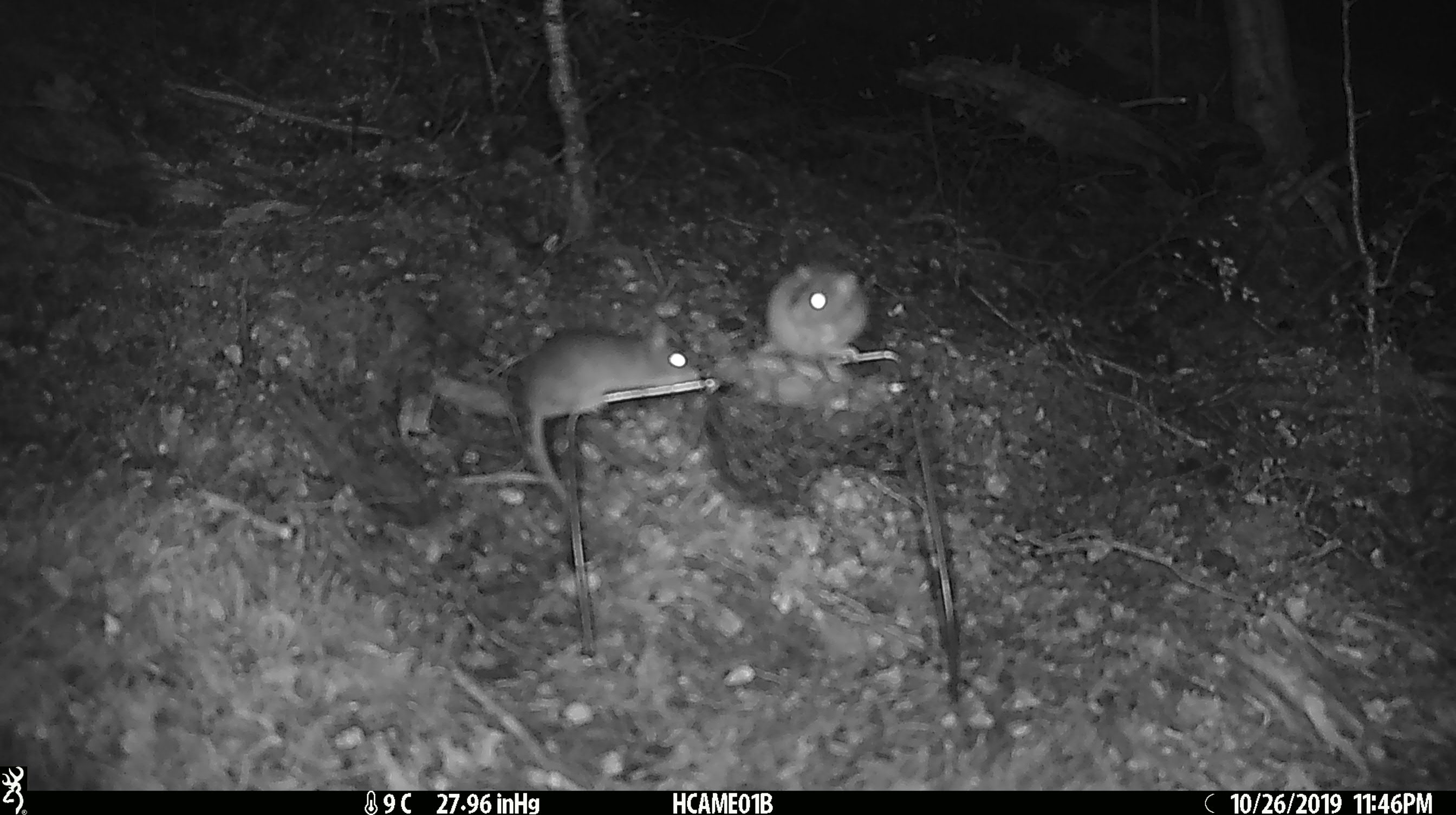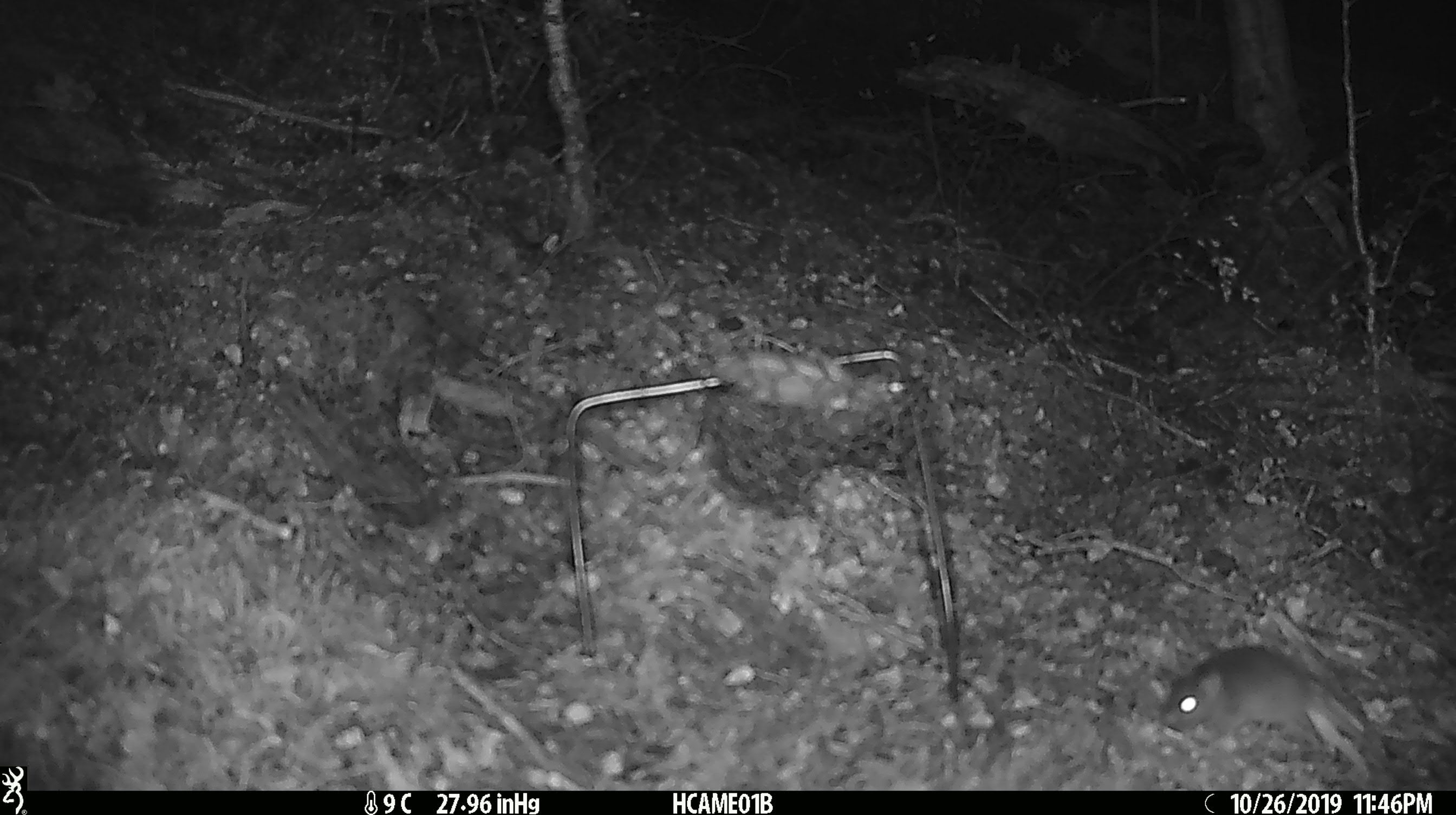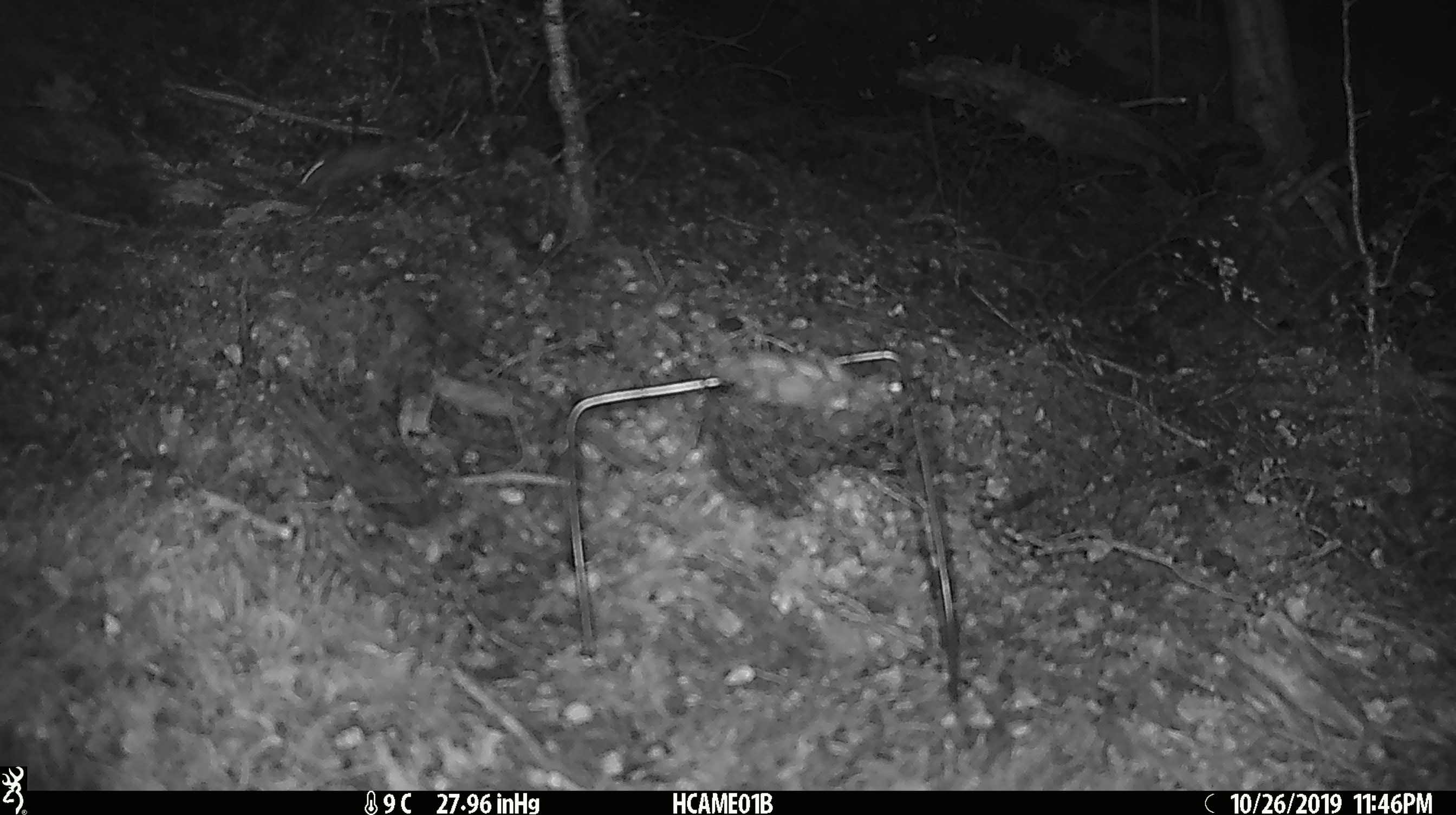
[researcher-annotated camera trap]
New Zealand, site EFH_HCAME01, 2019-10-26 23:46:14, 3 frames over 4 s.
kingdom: Animalia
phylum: Chordata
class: Mammalia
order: Rodentia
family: Muridae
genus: Mus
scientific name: Mus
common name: mouse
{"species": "mouse (Mus)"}